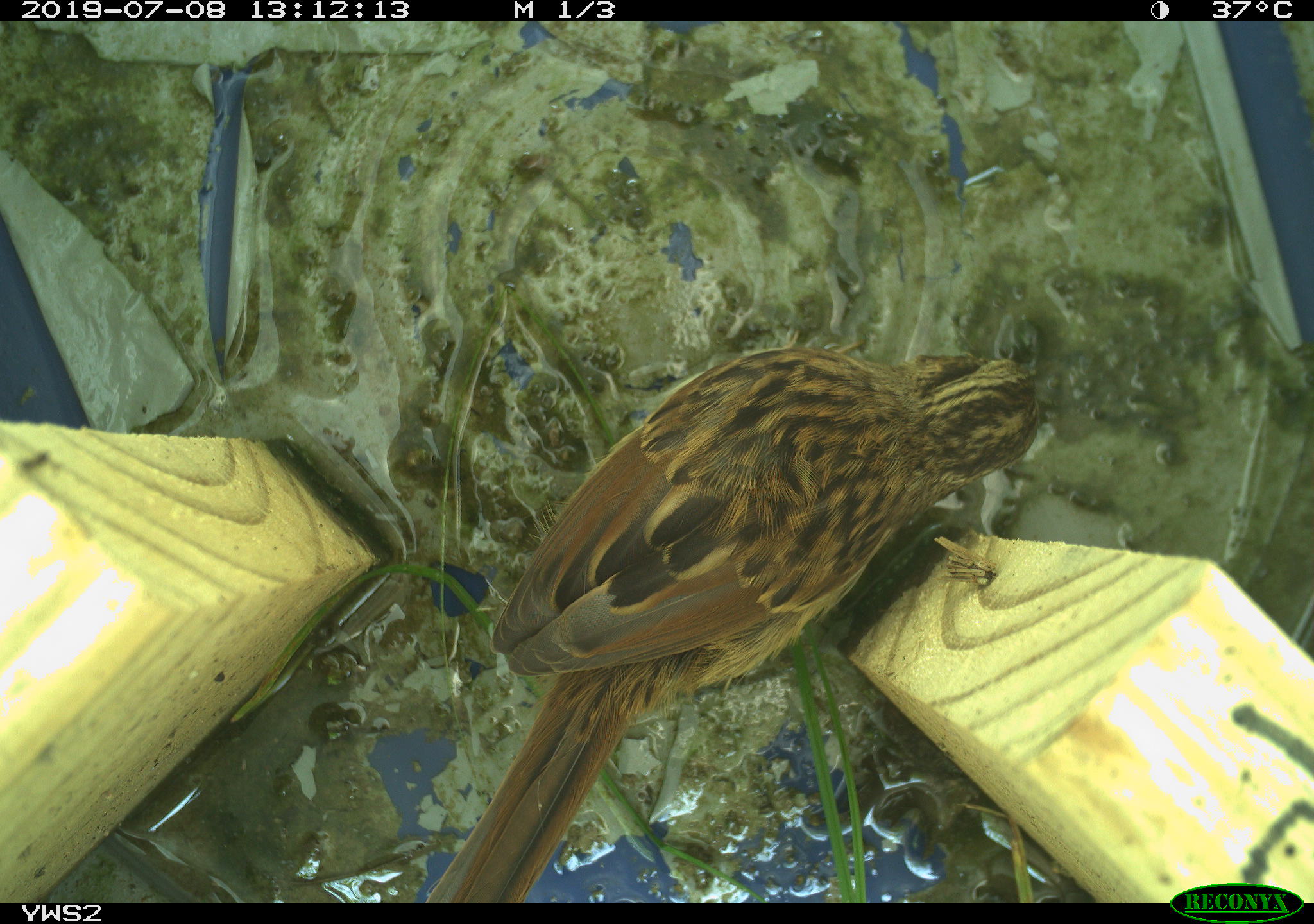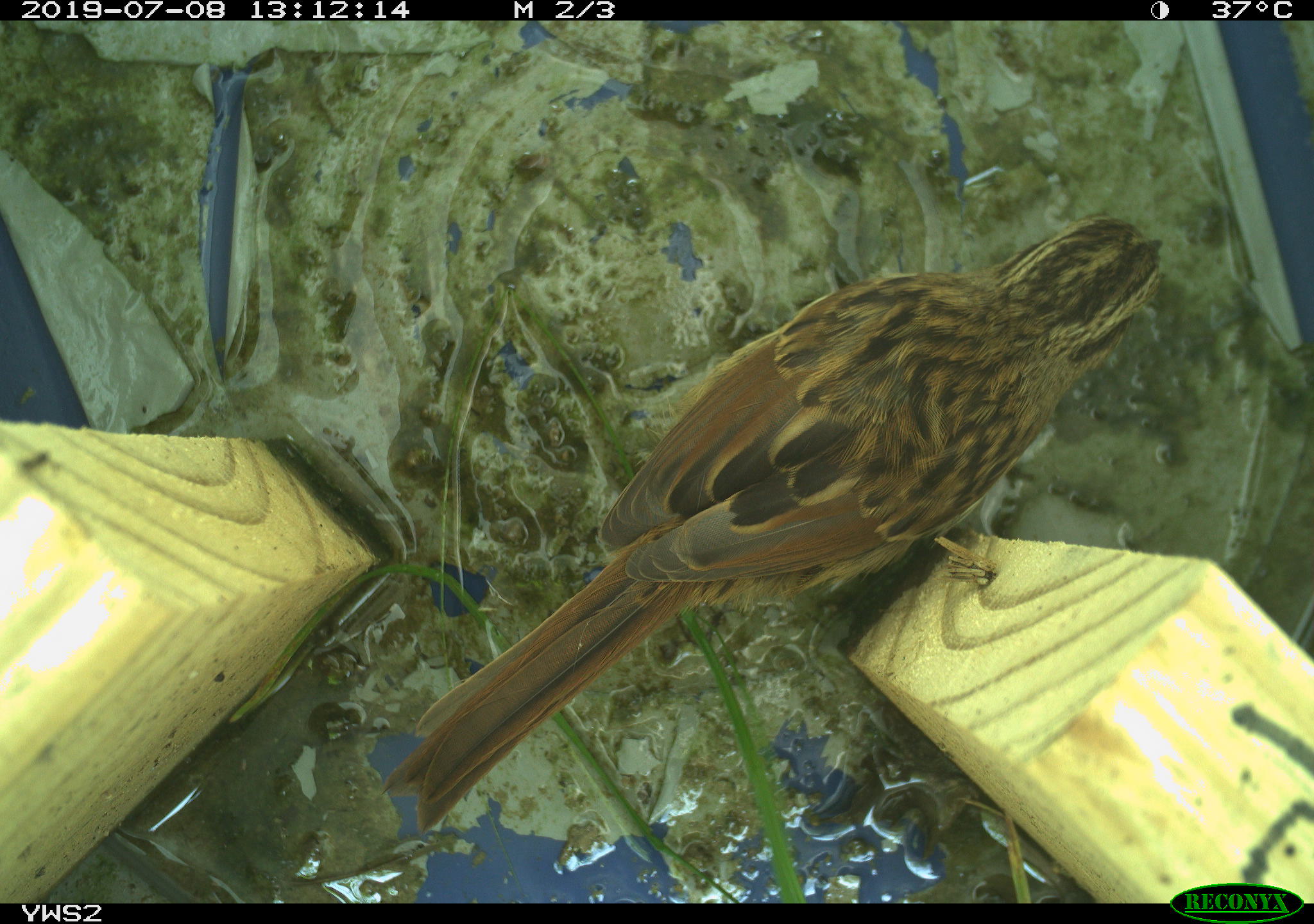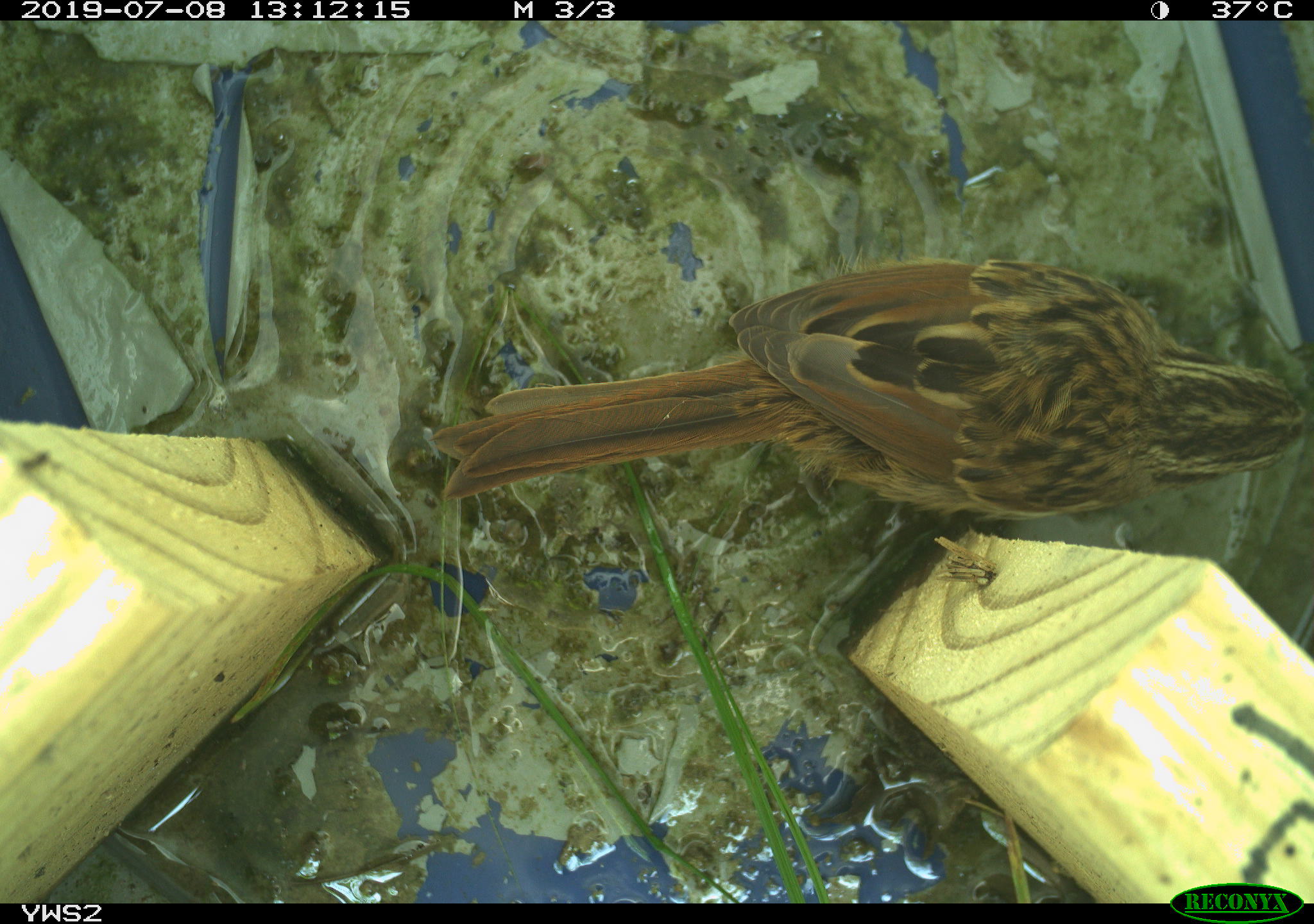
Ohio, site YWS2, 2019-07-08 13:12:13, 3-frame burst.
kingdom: Animalia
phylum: Chordata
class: Aves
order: Passeriformes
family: Passerellidae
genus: Melospiza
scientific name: Melospiza melodia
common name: song sparrow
Song sparrow (Melospiza melodia).